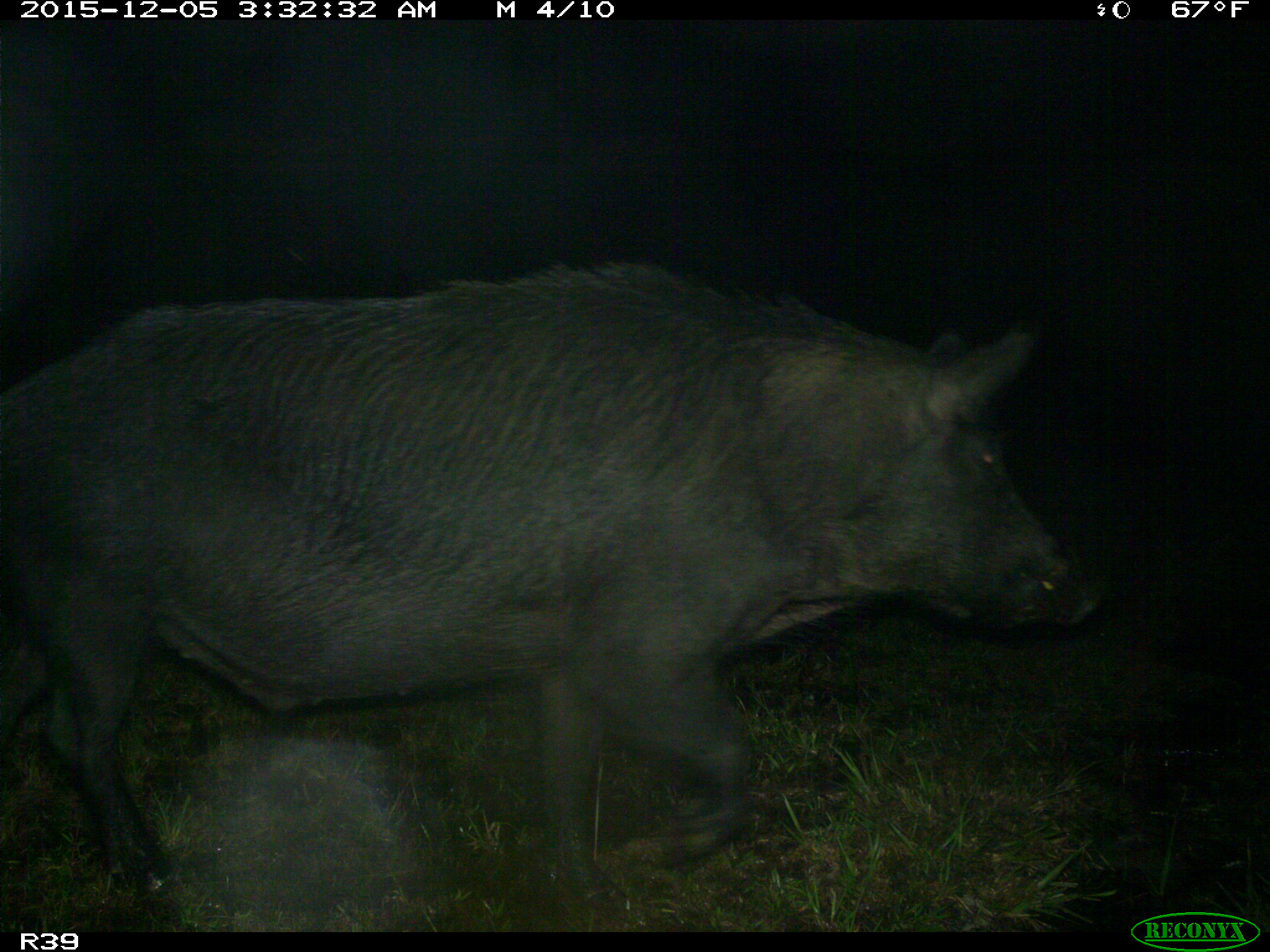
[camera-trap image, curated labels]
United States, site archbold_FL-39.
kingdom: Animalia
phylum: Chordata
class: Mammalia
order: Artiodactyla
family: Suidae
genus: Sus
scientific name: Sus scrofa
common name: wild boar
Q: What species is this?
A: Sus scrofa (wild boar).